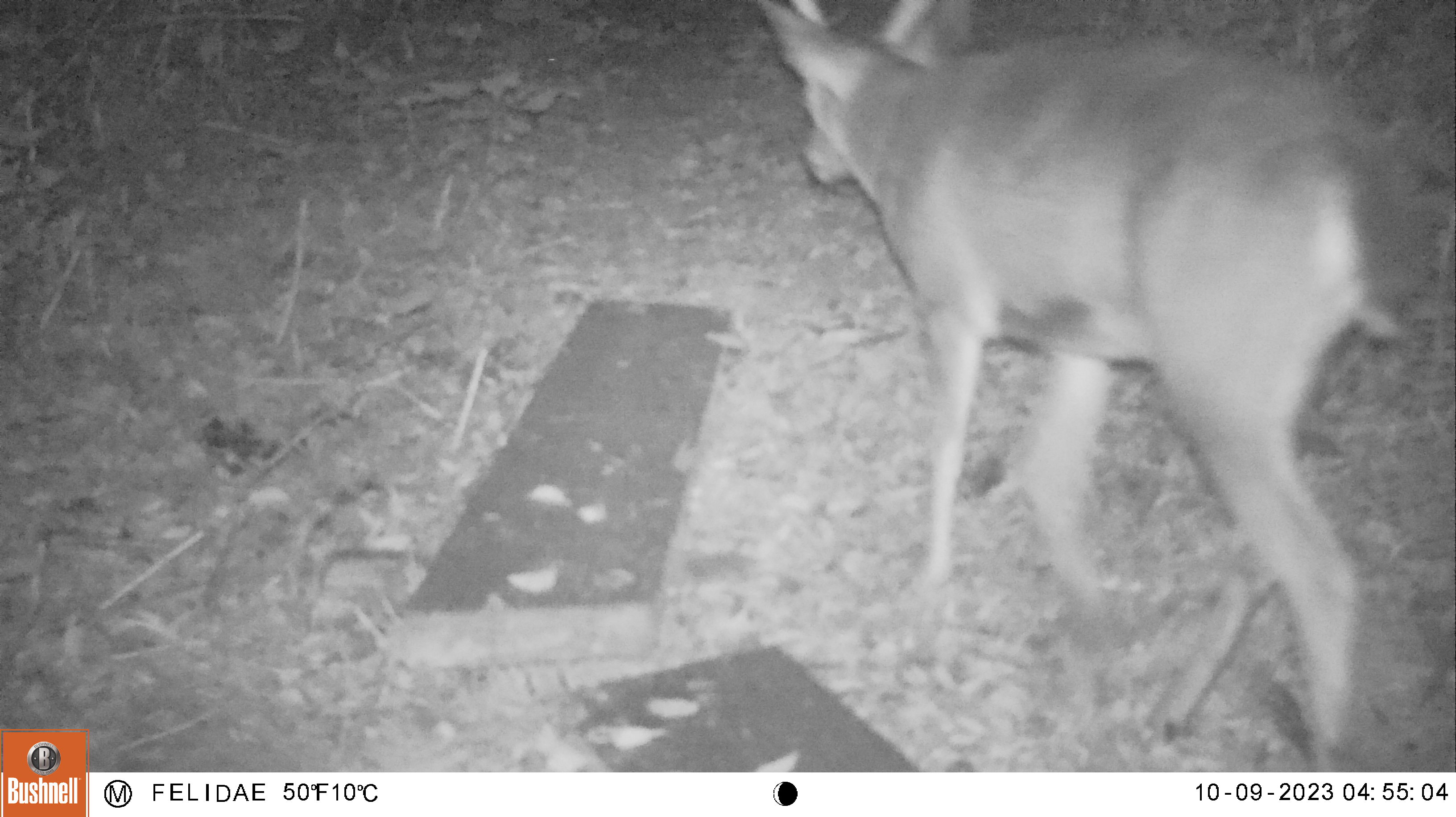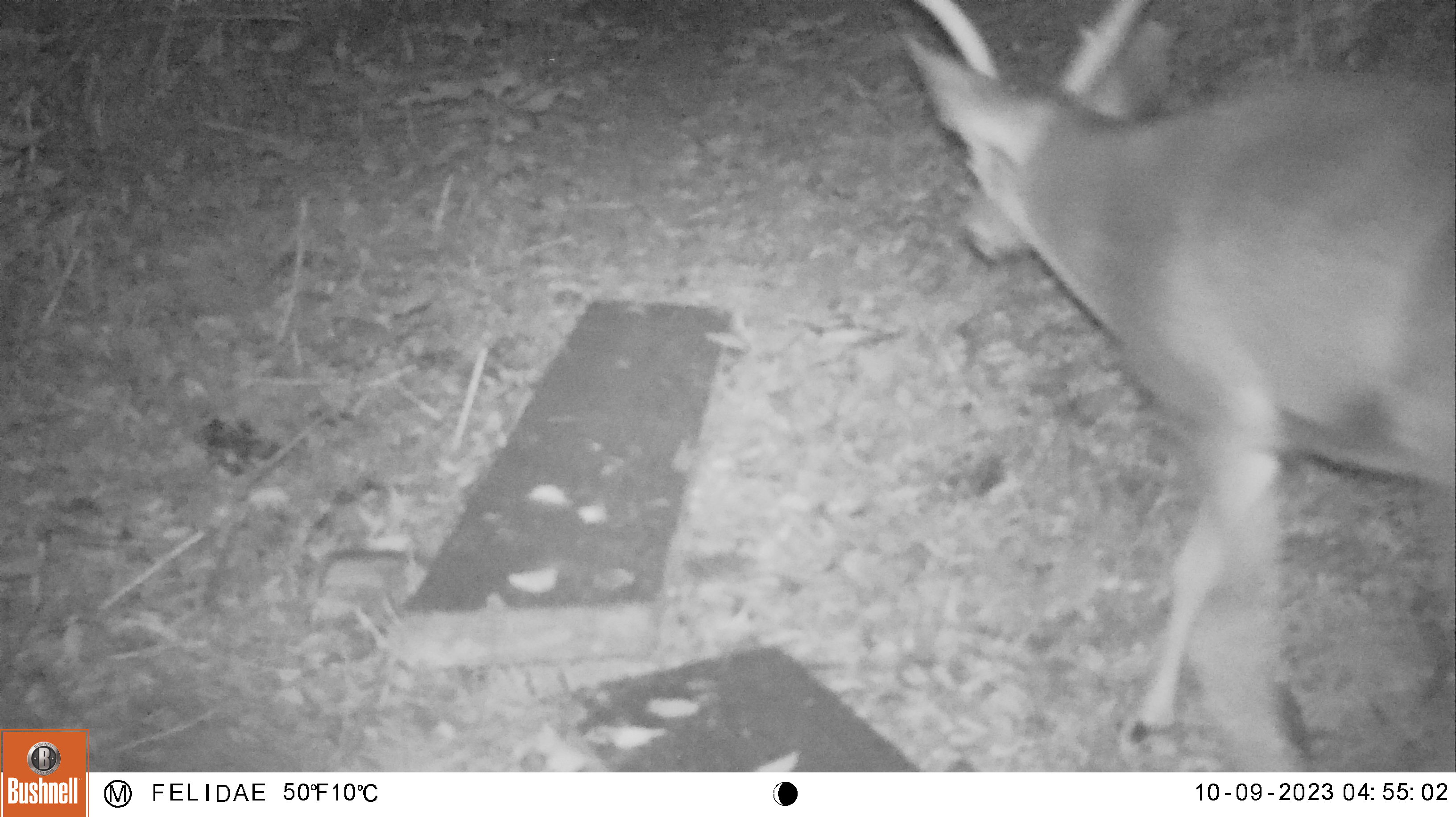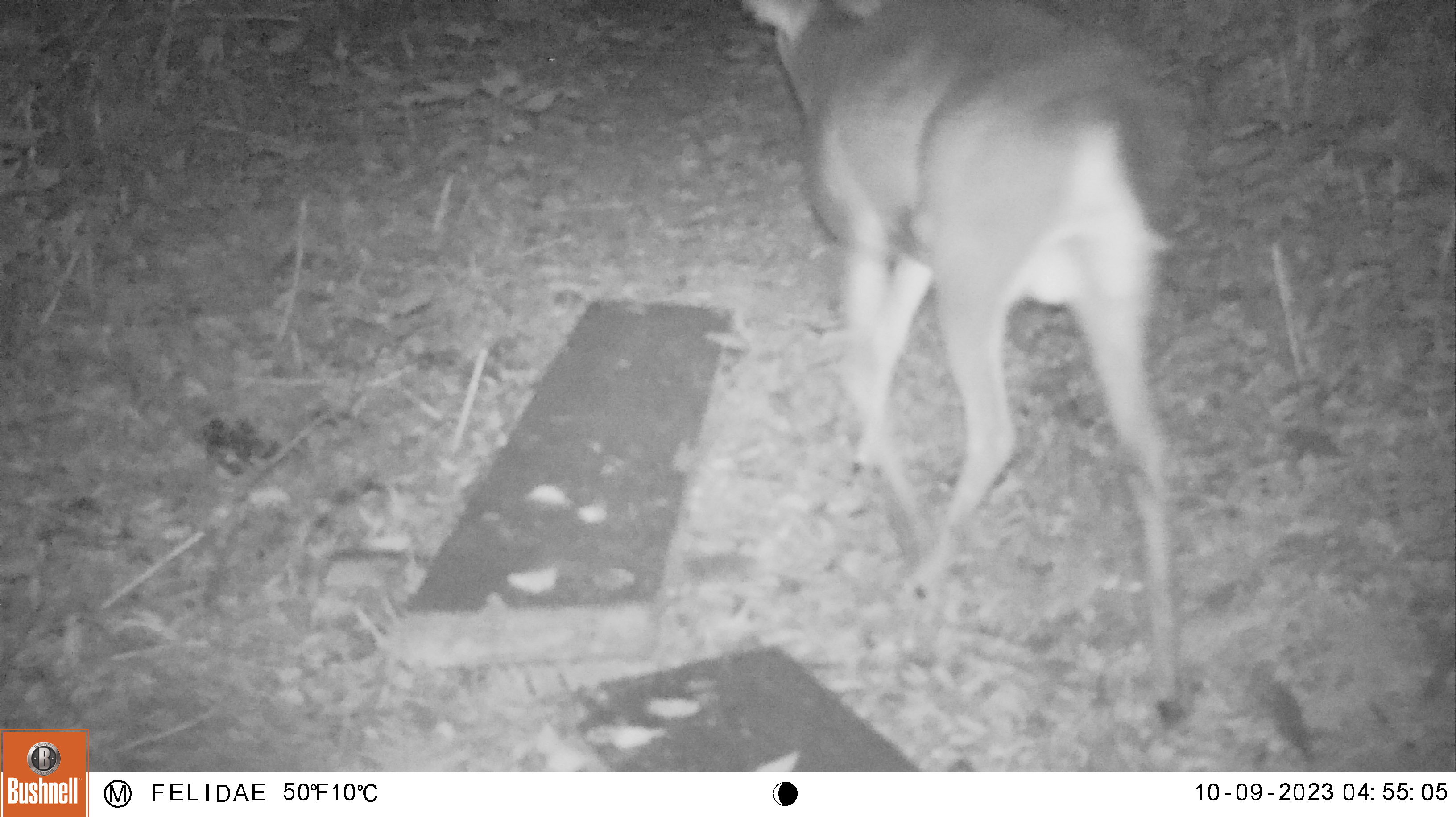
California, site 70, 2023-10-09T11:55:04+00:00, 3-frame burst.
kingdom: Animalia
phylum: Chordata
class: Mammalia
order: Artiodactyla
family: Cervidae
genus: Odocoileus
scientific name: Odocoileus hemionus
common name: mule deer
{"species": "mule deer (Odocoileus hemionus)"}